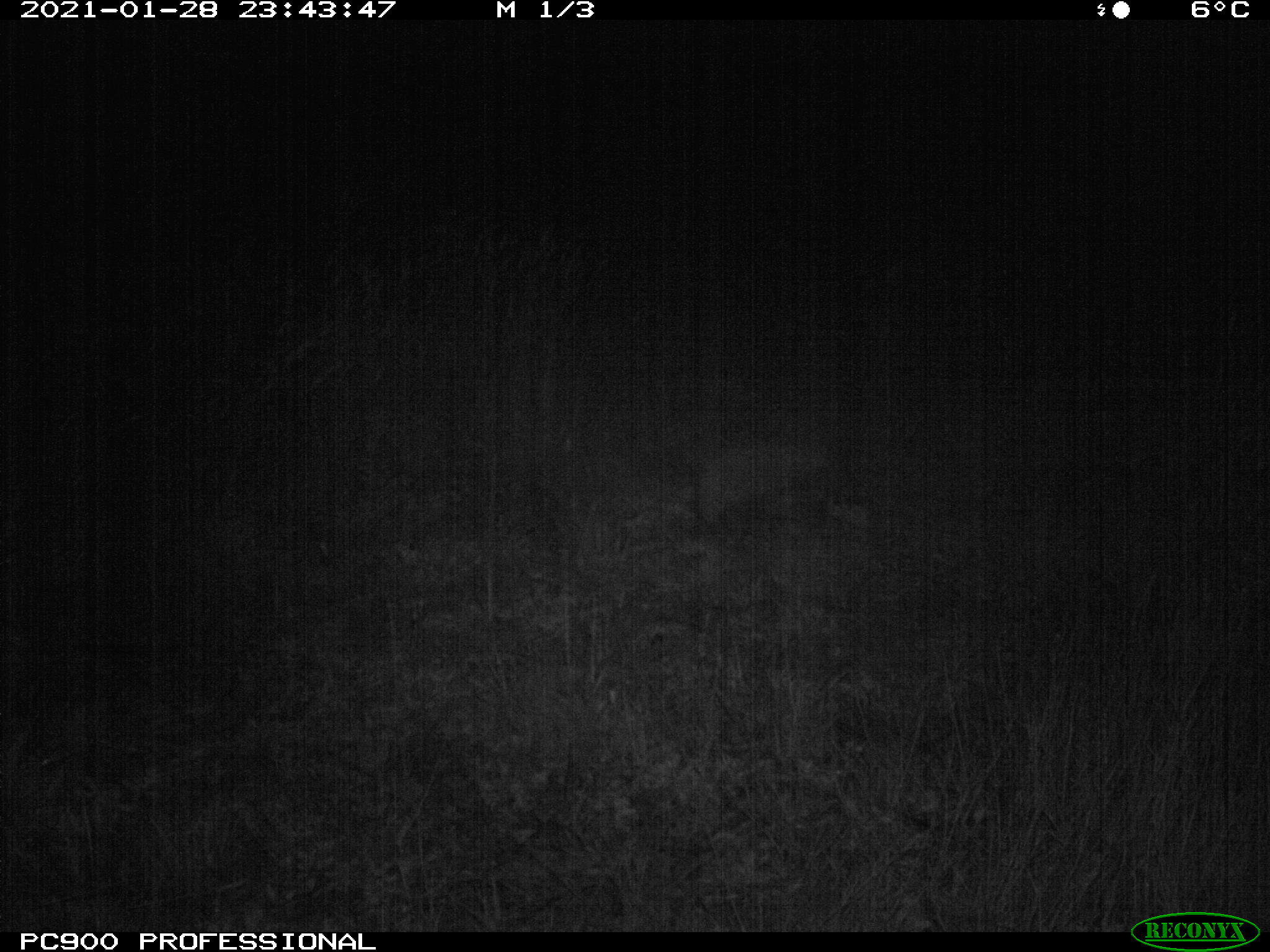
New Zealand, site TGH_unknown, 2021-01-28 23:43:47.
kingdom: Animalia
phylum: Chordata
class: Mammalia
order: Eulipotyphla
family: Erinaceidae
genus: Erinaceus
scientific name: Erinaceus europaeus europaeus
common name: european hedgehog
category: hedgehog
Hedgehog (european hedgehog) (Erinaceus europaeus europaeus).